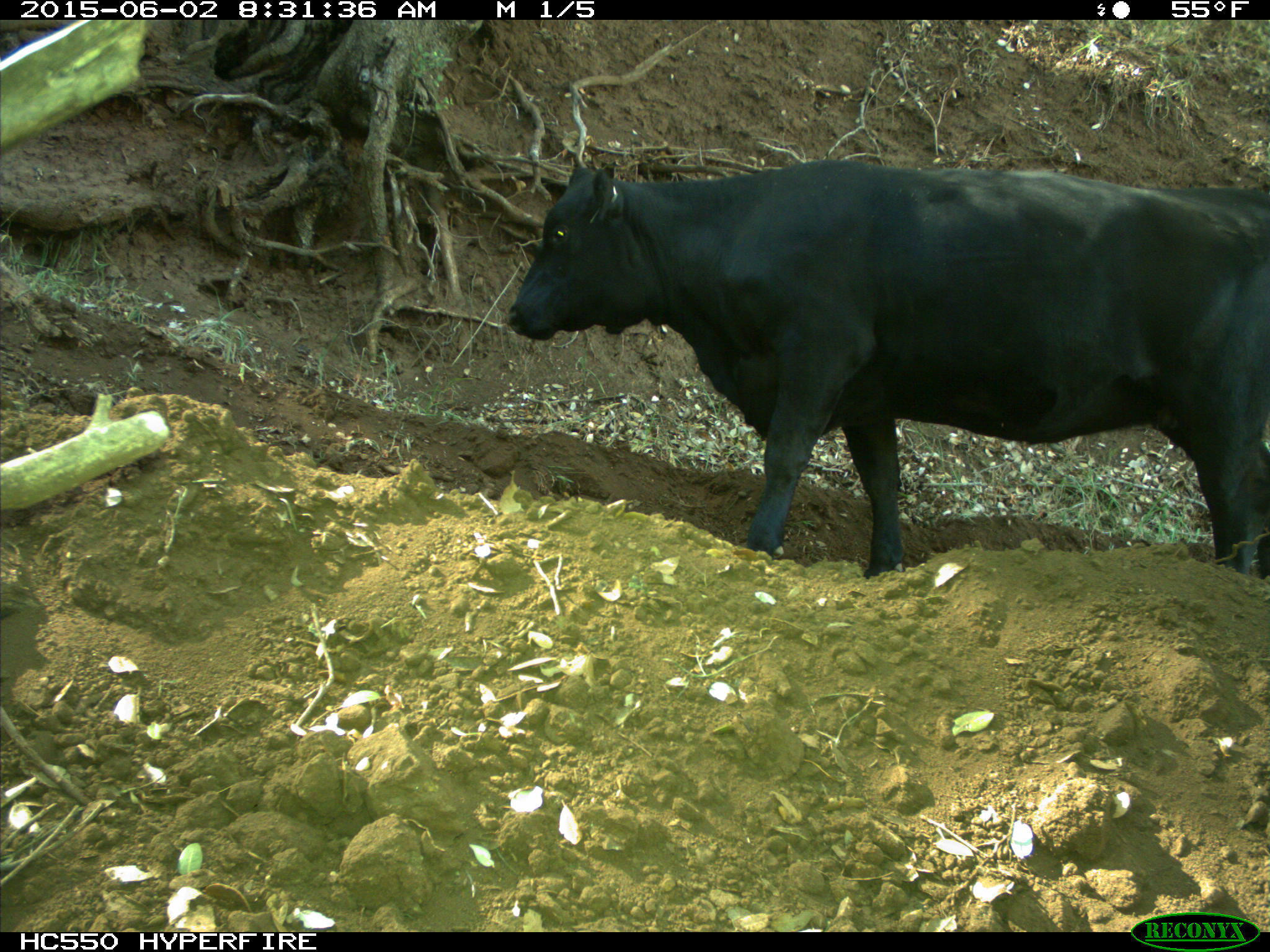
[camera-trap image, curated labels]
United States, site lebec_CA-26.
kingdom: Animalia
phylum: Chordata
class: Mammalia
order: Artiodactyla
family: Bovidae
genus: Bos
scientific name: Bos taurus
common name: domestic cow